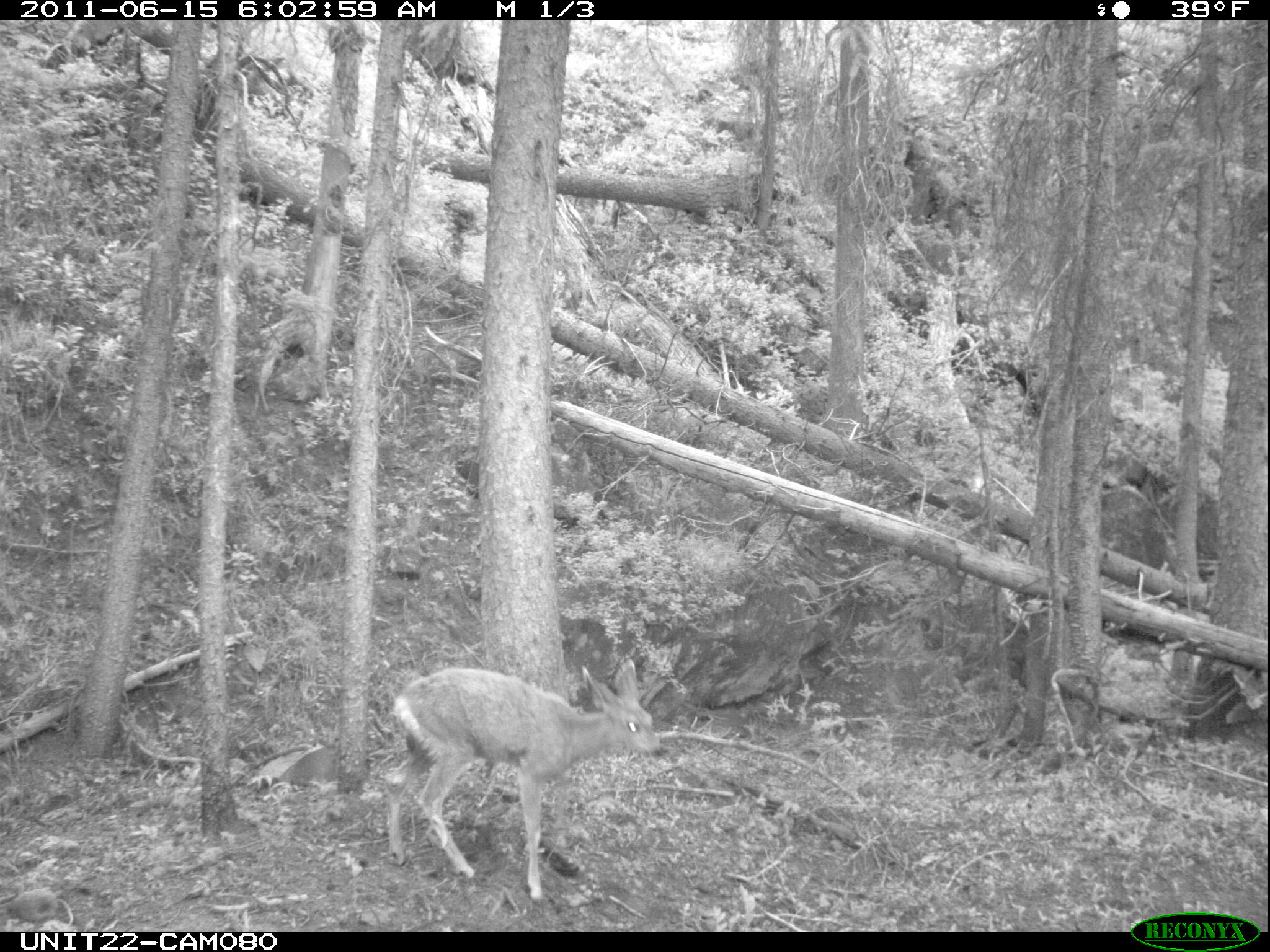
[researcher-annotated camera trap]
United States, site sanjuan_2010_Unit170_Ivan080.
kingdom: Animalia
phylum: Chordata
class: Mammalia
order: Artiodactyla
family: Cervidae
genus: Odocoileus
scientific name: Odocoileus hemionus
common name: mule deer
Odocoileus hemionus (mule deer).